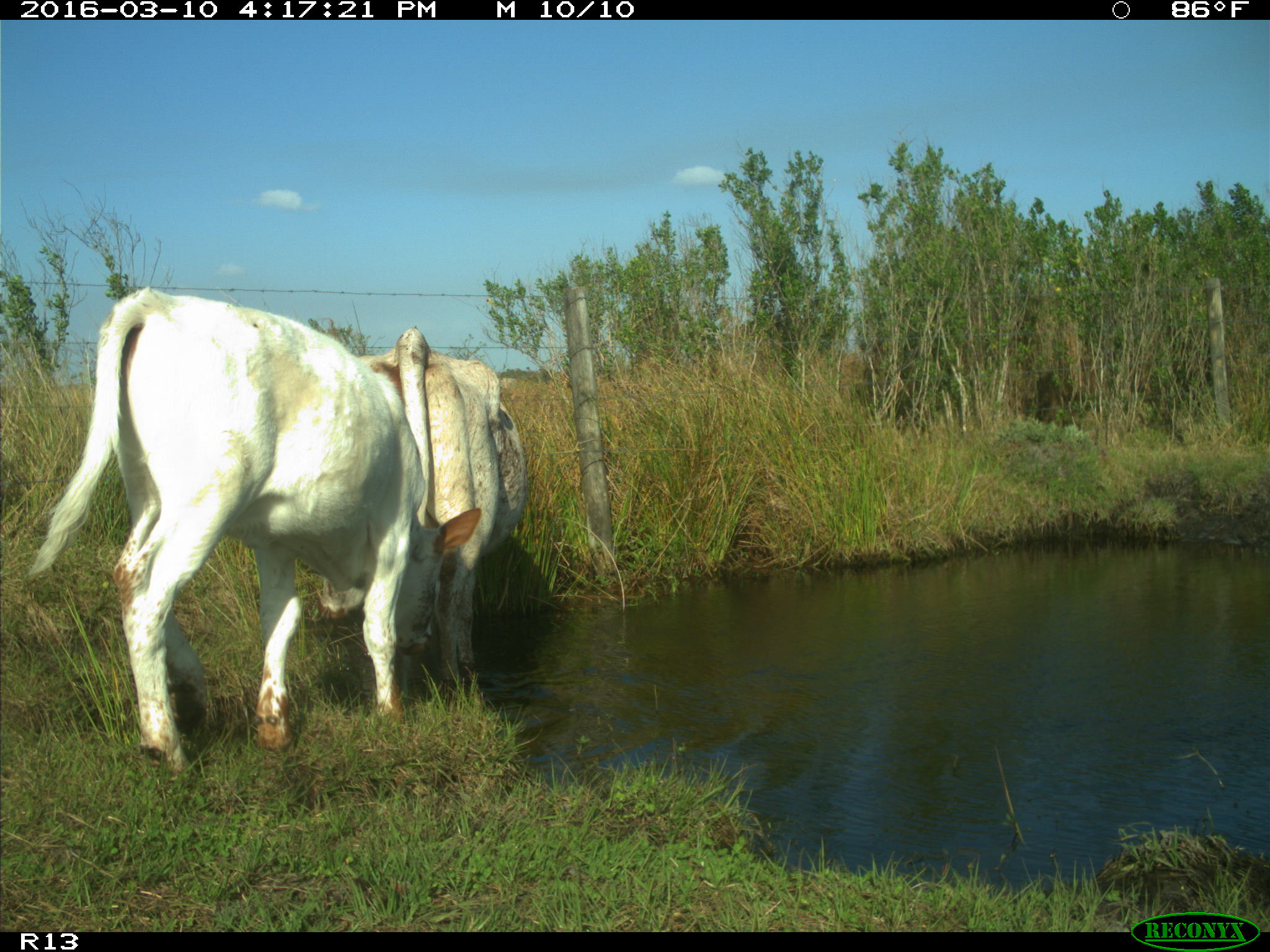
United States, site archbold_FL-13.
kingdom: Animalia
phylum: Chordata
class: Mammalia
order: Artiodactyla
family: Bovidae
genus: Bos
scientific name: Bos taurus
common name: domestic cow